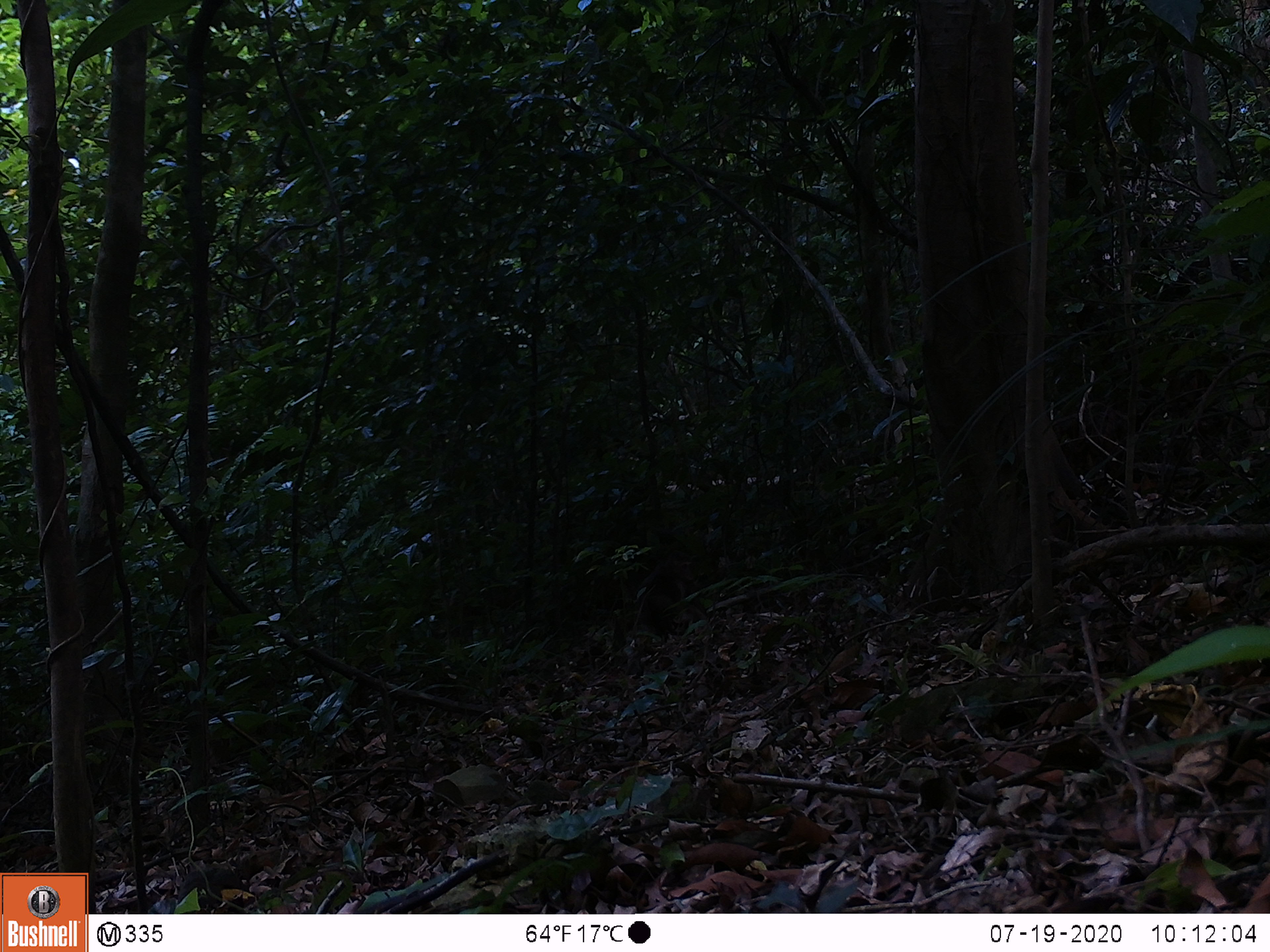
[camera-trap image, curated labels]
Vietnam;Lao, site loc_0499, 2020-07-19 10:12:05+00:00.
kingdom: Animalia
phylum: Chordata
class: Mammalia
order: Primates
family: Cercopithecidae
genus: Macaca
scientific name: Macaca arctoides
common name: stump-tailed macaque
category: stump tailed macaque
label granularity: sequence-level